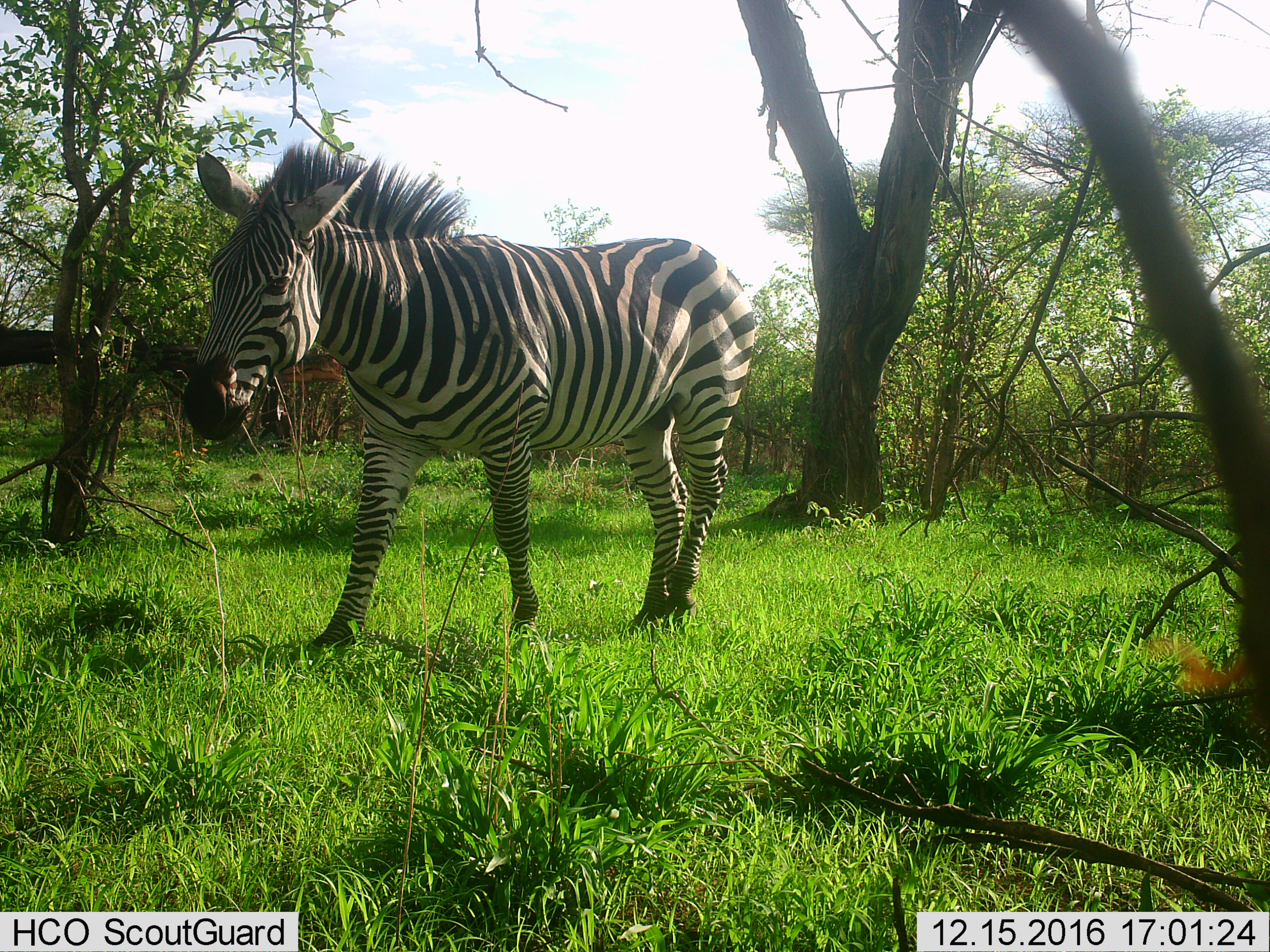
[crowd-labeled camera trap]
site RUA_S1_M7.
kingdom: Animalia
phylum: Chordata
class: Mammalia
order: Perissodactyla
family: Equidae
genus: Equus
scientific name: Equus quagga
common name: plains zebra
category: zebraplains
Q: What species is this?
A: Zebraplains (plains zebra) (Equus quagga).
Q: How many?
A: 1.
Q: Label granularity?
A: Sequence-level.